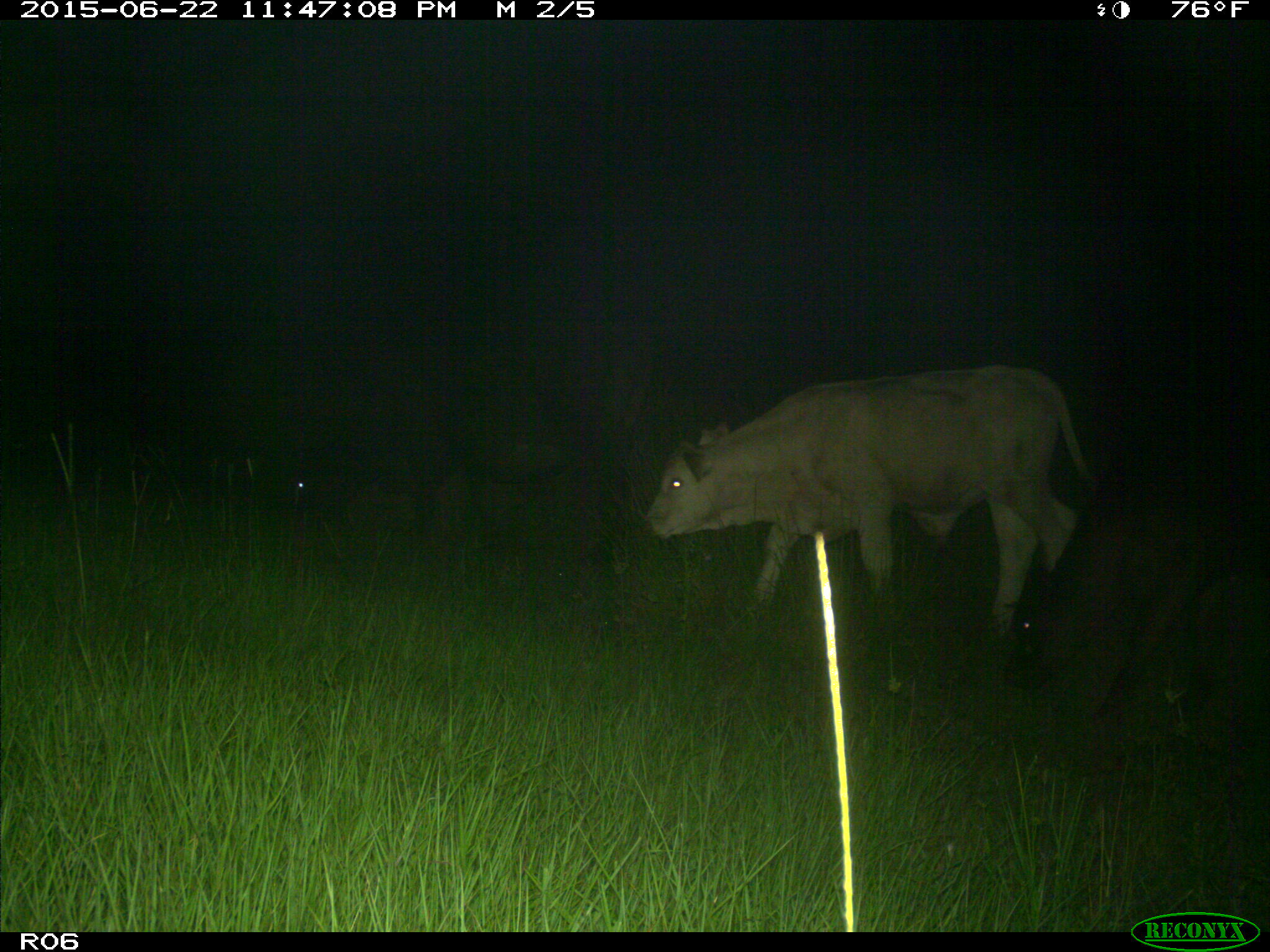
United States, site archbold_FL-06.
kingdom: Animalia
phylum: Chordata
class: Mammalia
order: Artiodactyla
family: Bovidae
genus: Bos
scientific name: Bos taurus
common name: domestic cow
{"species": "Bos taurus (domestic cow)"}